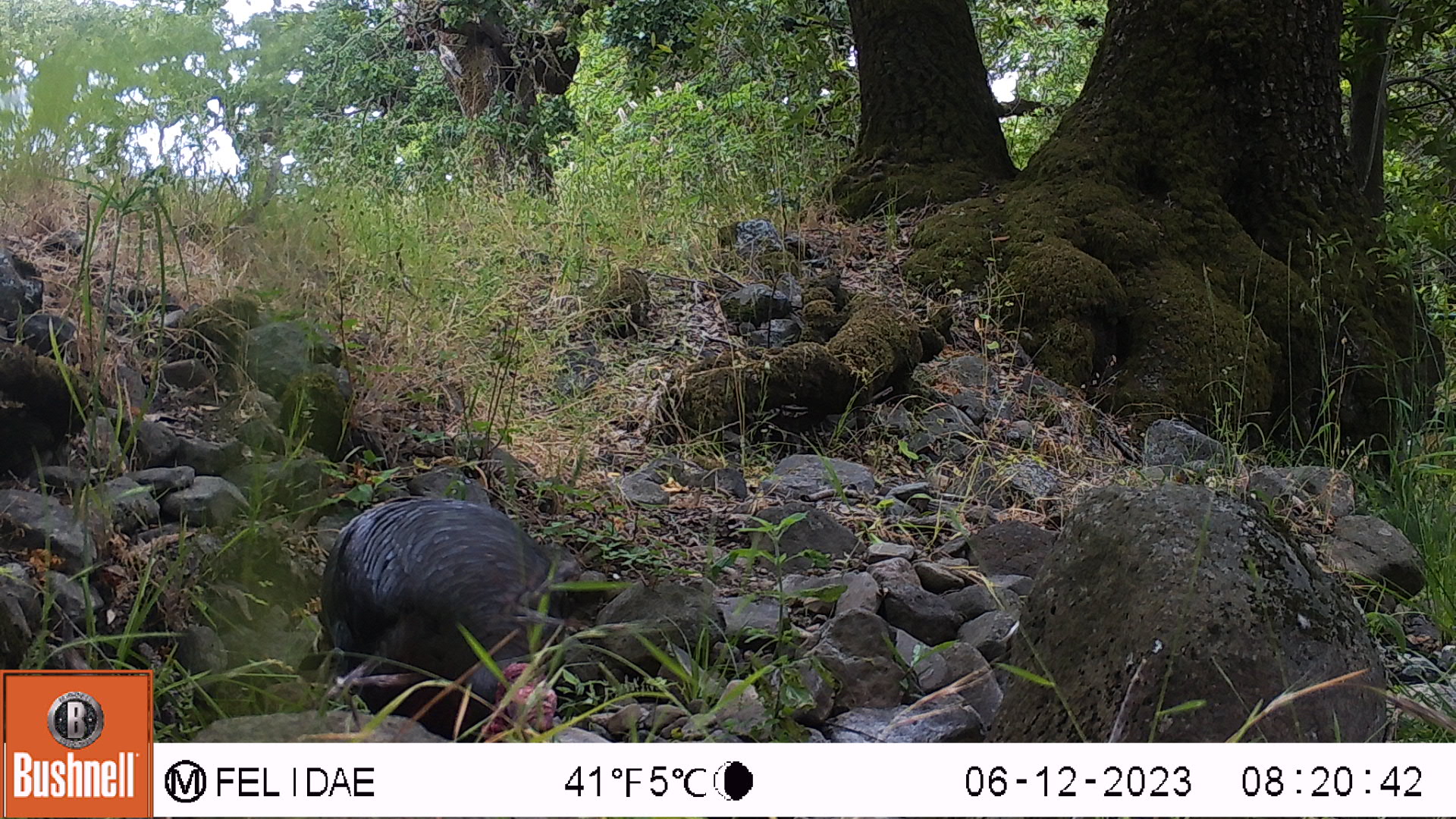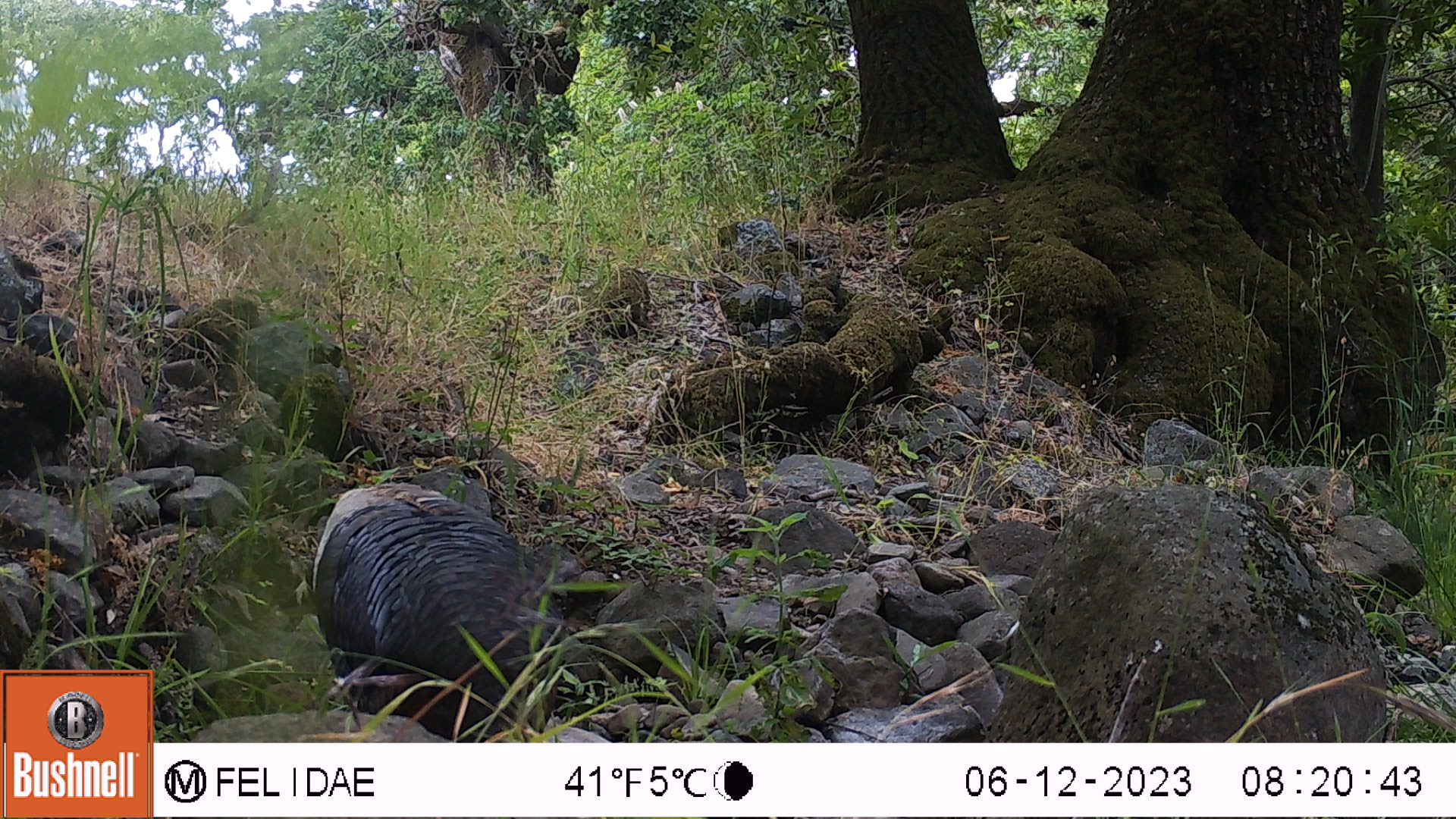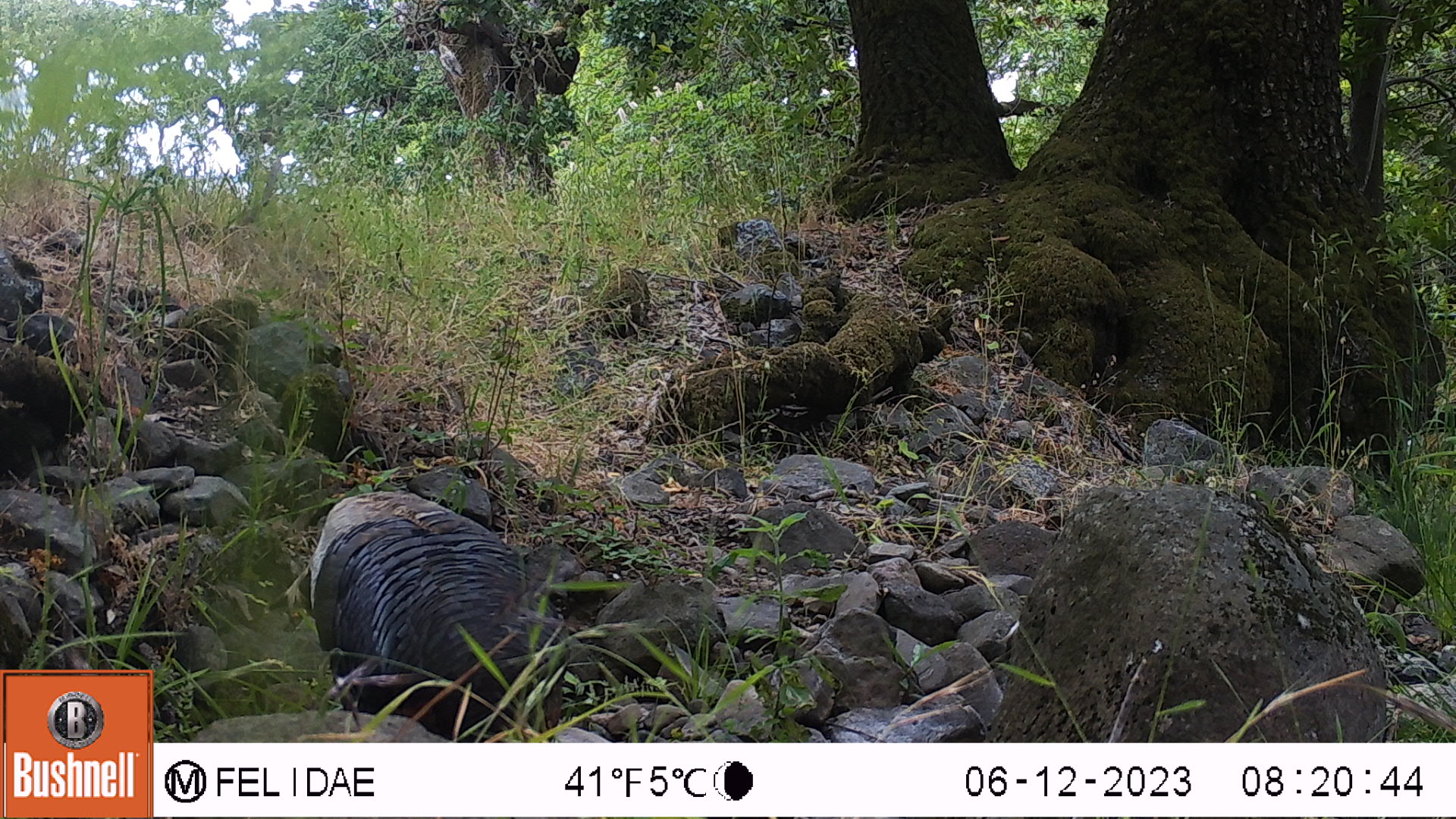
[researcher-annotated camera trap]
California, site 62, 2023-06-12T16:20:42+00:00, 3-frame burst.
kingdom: Animalia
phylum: Chordata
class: Aves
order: Galliformes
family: Phasianidae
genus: Meleagris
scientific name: Meleagris gallopavo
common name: turkey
Turkey (Meleagris gallopavo).